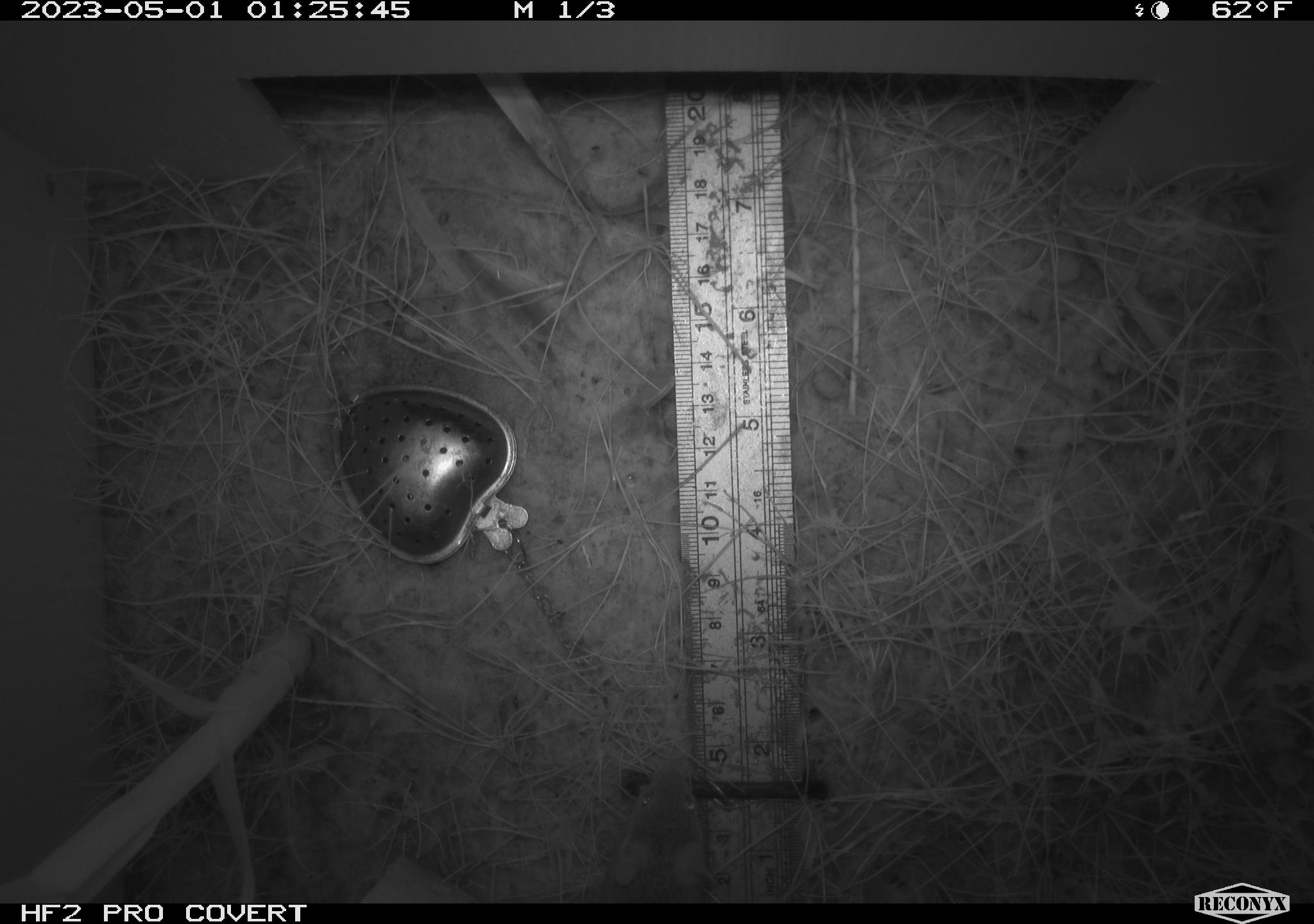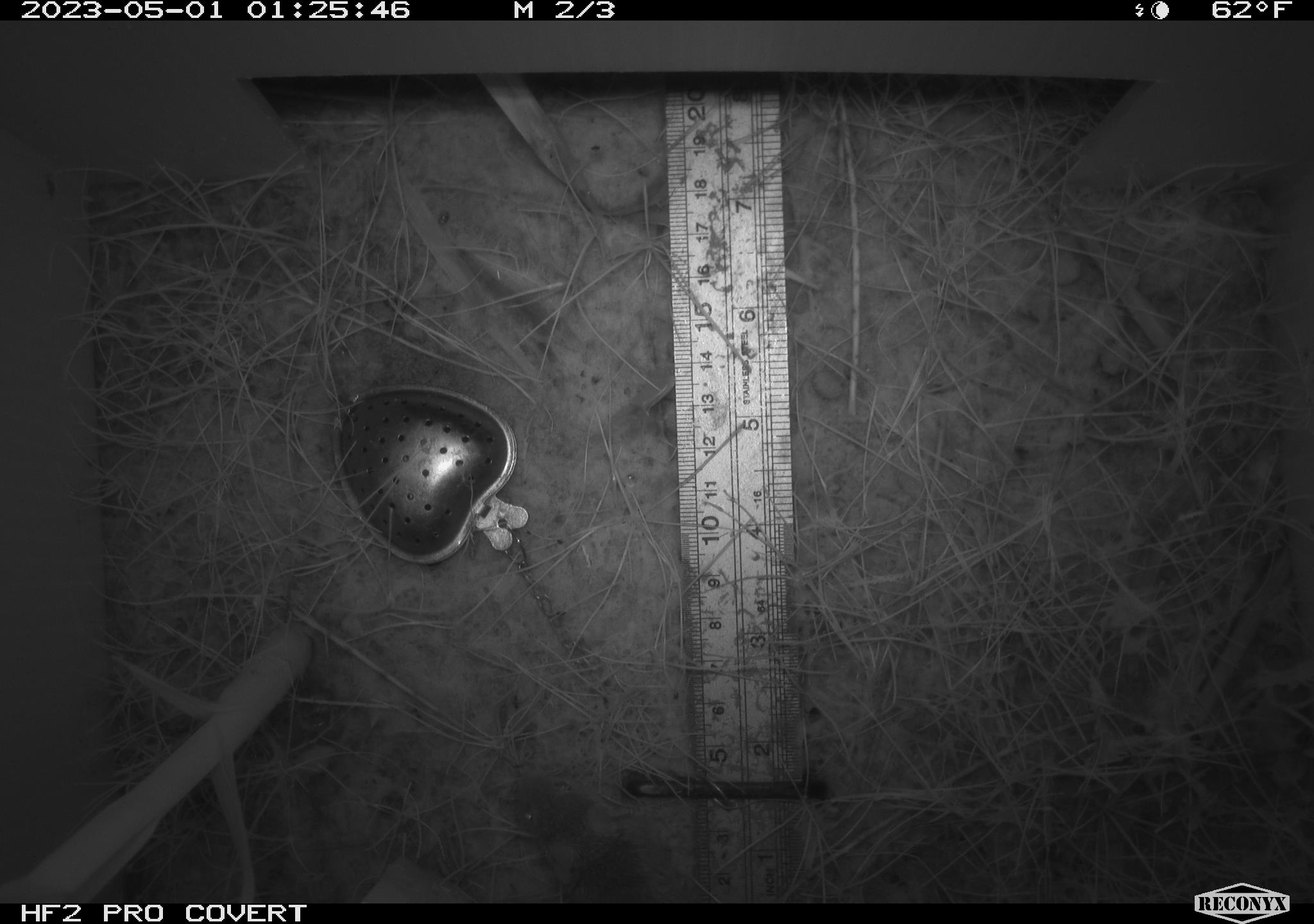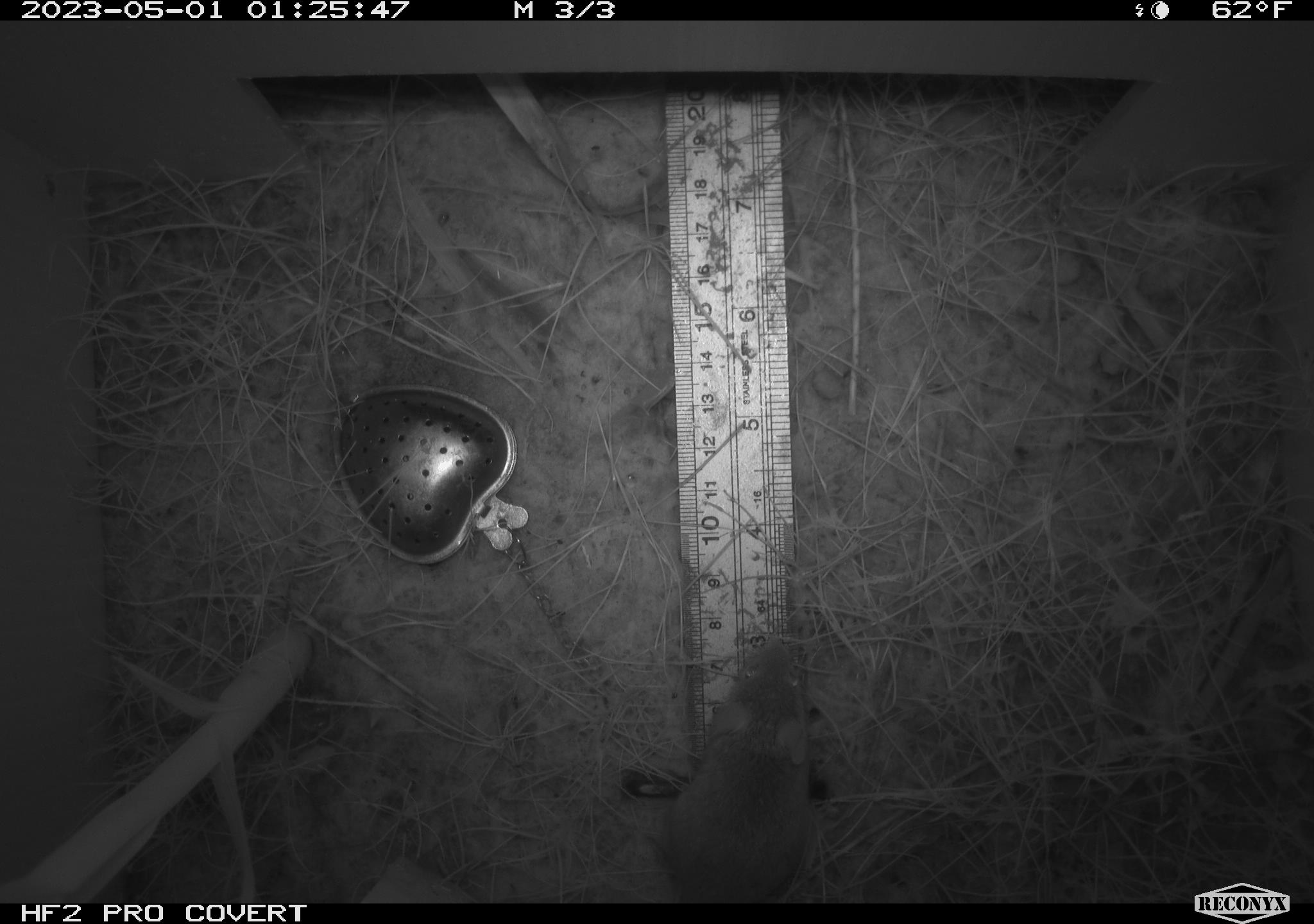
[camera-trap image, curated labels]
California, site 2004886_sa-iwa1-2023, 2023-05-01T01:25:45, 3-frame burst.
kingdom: Animalia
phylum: Chordata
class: Mammalia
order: Rodentia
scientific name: Rodentia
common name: mouse species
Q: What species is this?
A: Mouse species (Rodentia).